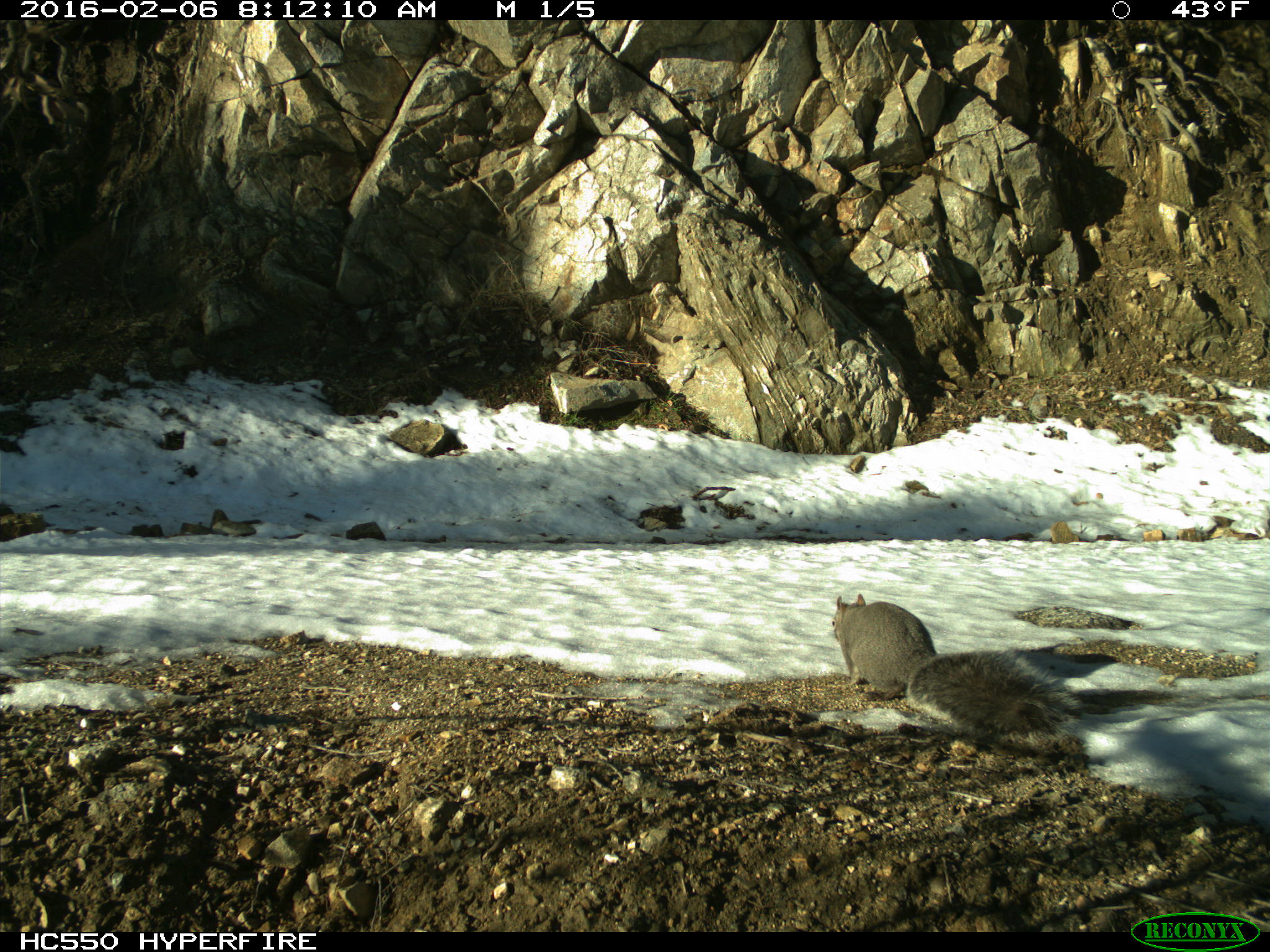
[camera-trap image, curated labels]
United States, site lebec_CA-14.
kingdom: Animalia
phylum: Chordata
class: Mammalia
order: Rodentia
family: Sciuridae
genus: Sciurus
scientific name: Sciurus carolinensis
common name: eastern gray squirrel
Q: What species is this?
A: Sciurus carolinensis (eastern gray squirrel).